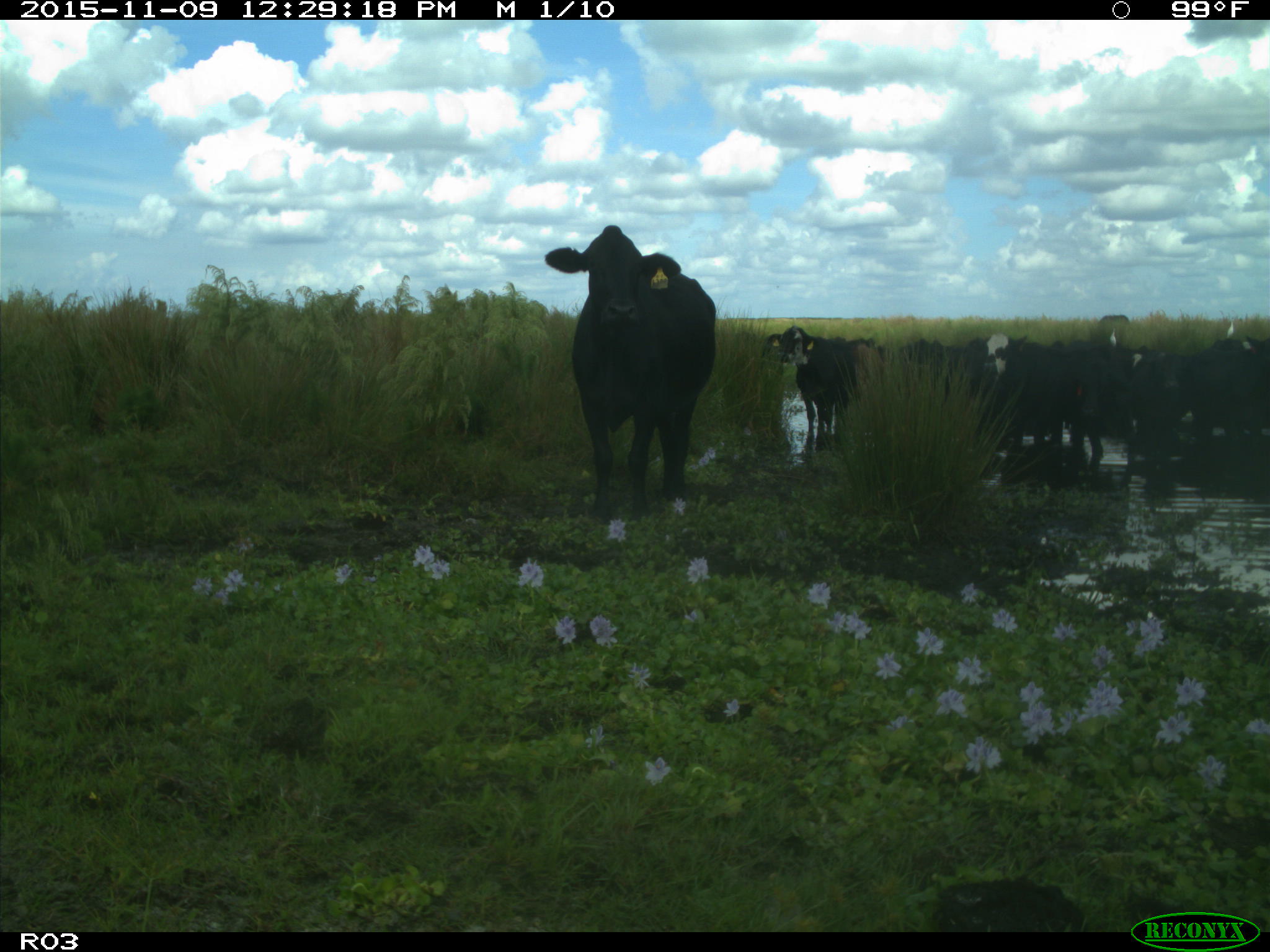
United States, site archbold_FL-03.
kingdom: Animalia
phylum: Chordata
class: Mammalia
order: Artiodactyla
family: Bovidae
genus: Bos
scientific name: Bos taurus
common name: domestic cow